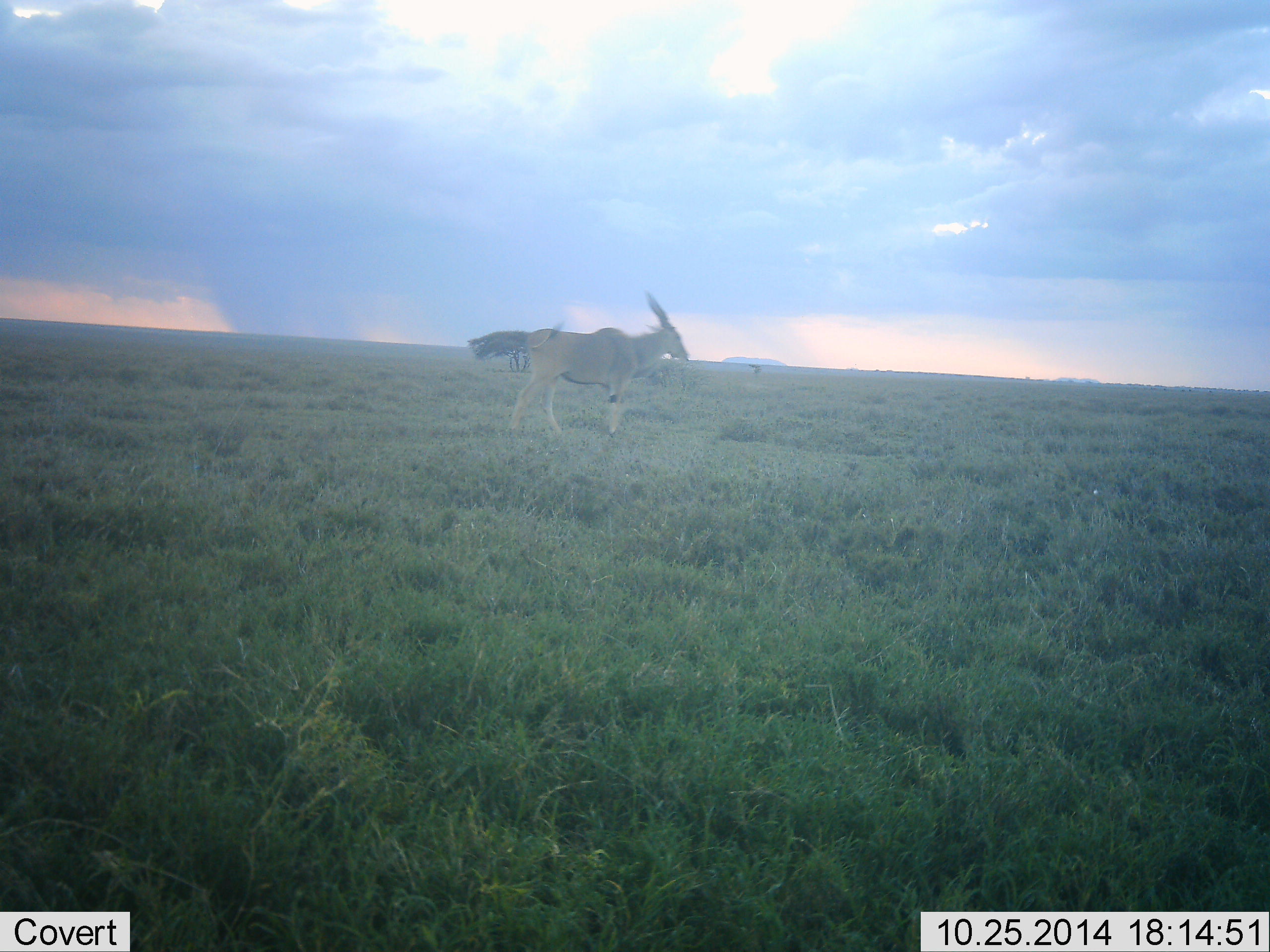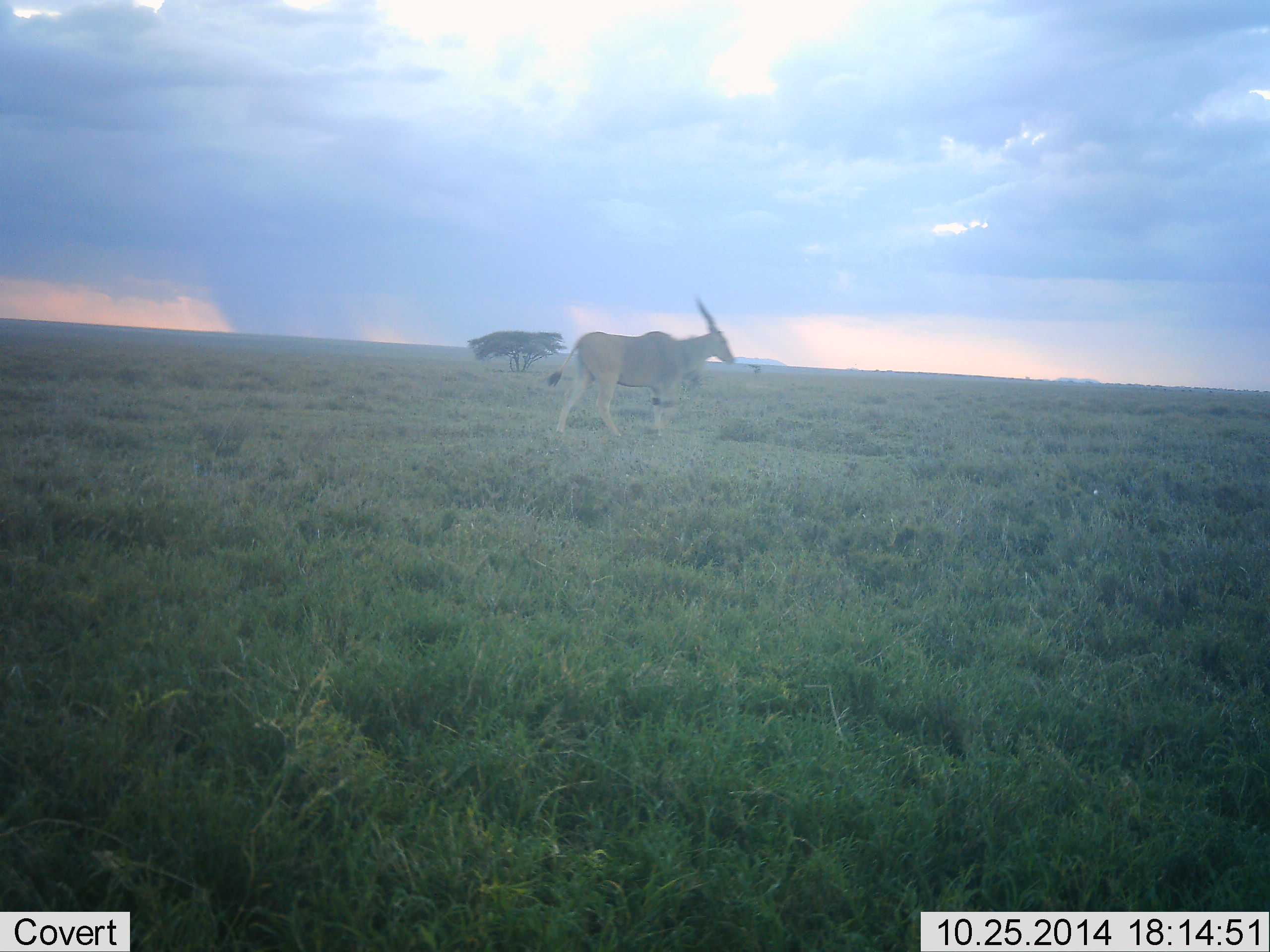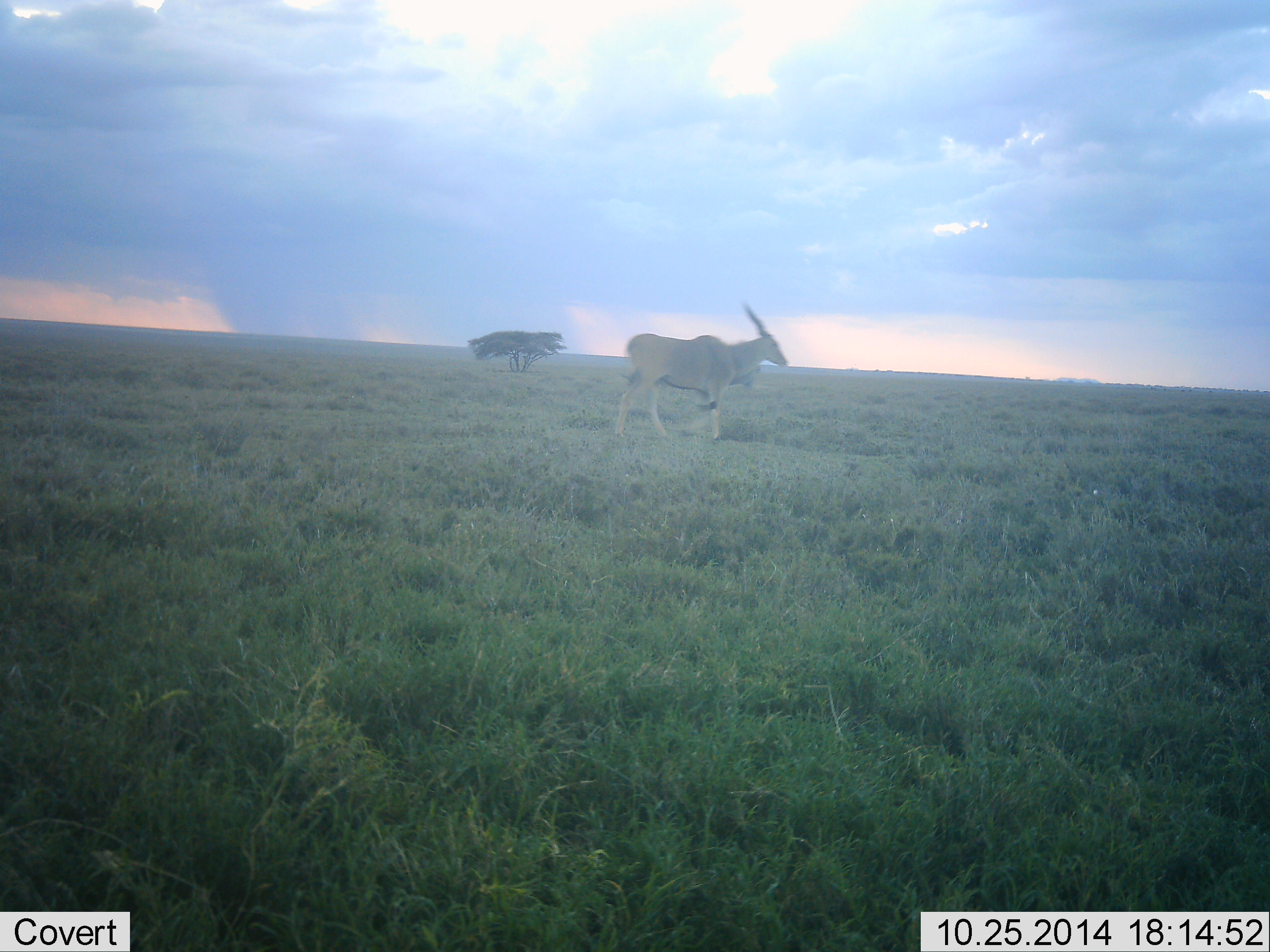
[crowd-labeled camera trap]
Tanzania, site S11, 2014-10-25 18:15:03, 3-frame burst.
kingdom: Animalia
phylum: Chordata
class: Mammalia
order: Artiodactyla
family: Bovidae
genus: Tragelaphus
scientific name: Tragelaphus oryx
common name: eland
Eland (Tragelaphus oryx), count 1. Behavior (volunteer vote fractions): standing 0%, resting 0%, moving 100%, interacting 0%. Young present (vote fraction): 0%. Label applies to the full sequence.